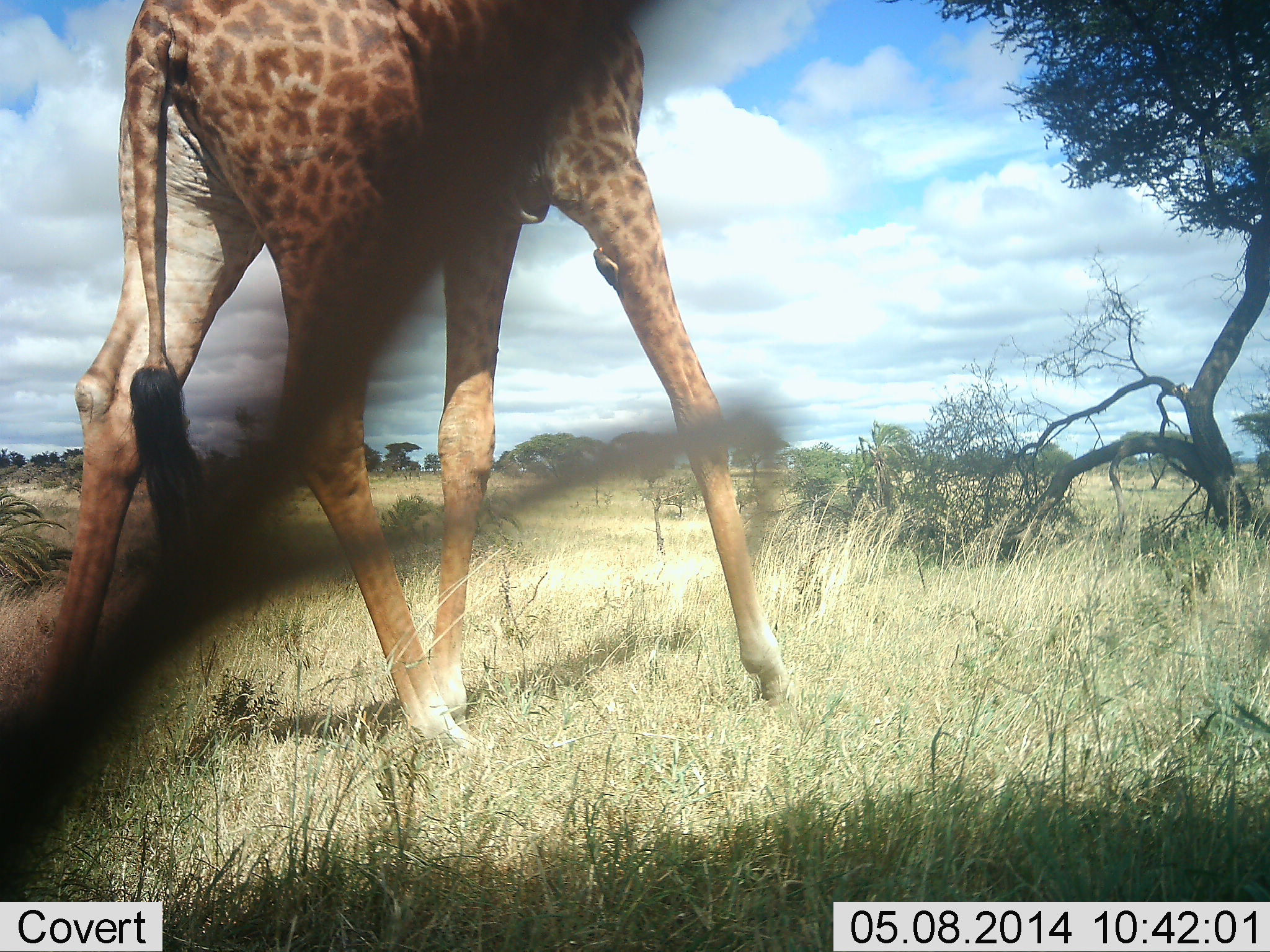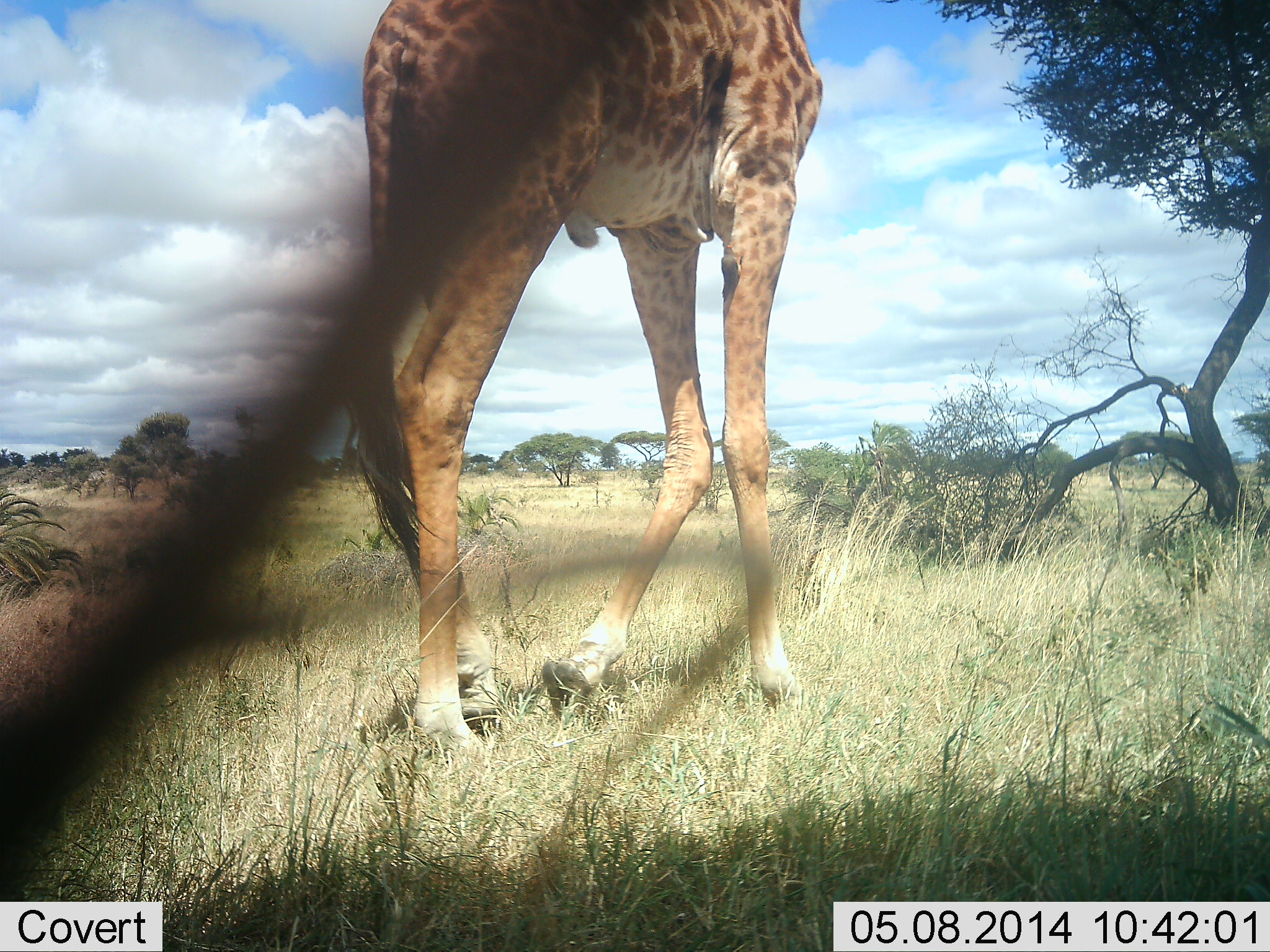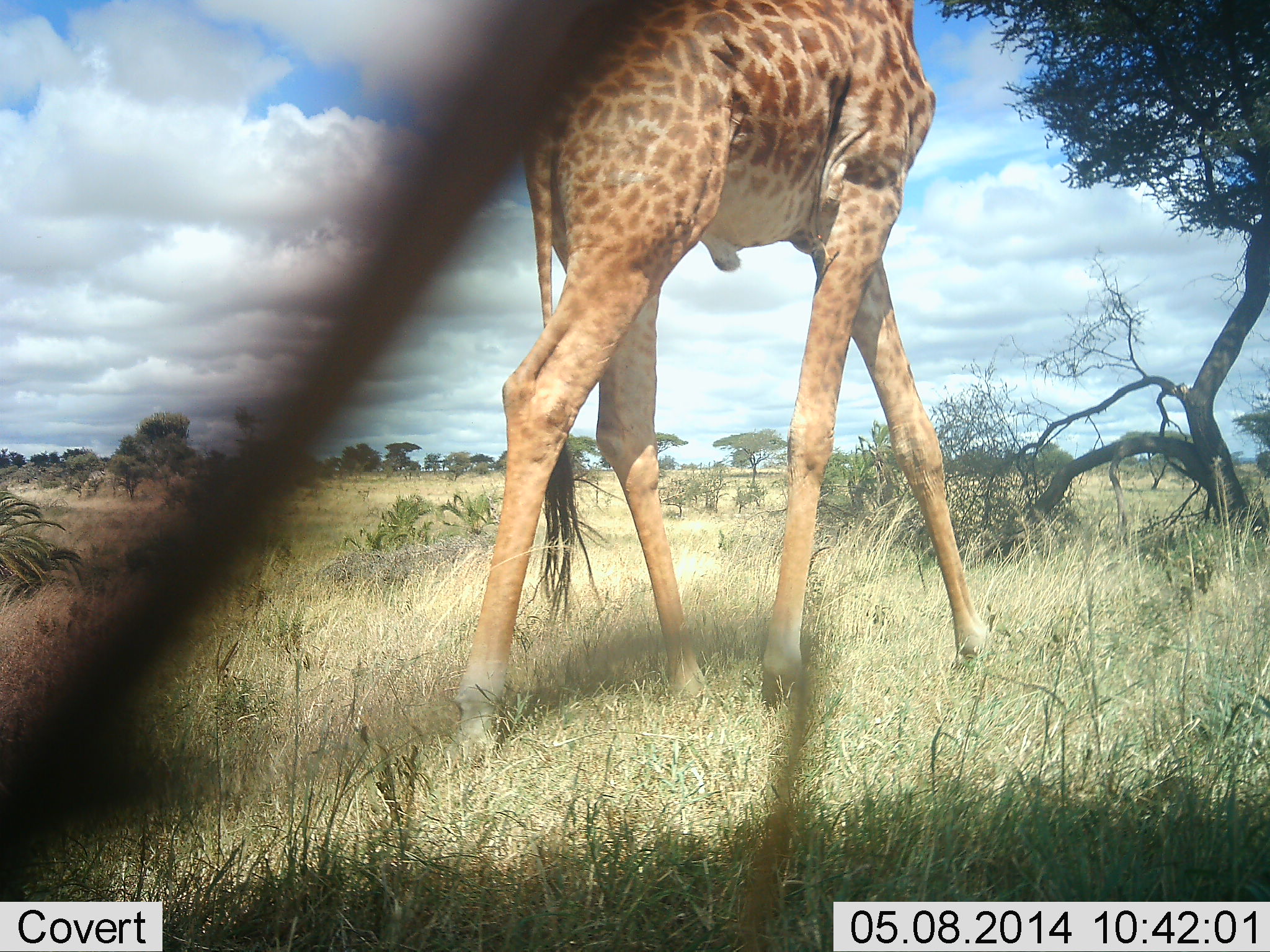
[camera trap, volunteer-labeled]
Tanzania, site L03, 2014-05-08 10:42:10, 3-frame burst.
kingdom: Animalia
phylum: Chordata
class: Mammalia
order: Artiodactyla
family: Giraffidae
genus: Giraffa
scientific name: Giraffa camelopardalis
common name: giraffe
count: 1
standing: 0%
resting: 0%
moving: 100%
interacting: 0%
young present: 0%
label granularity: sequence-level